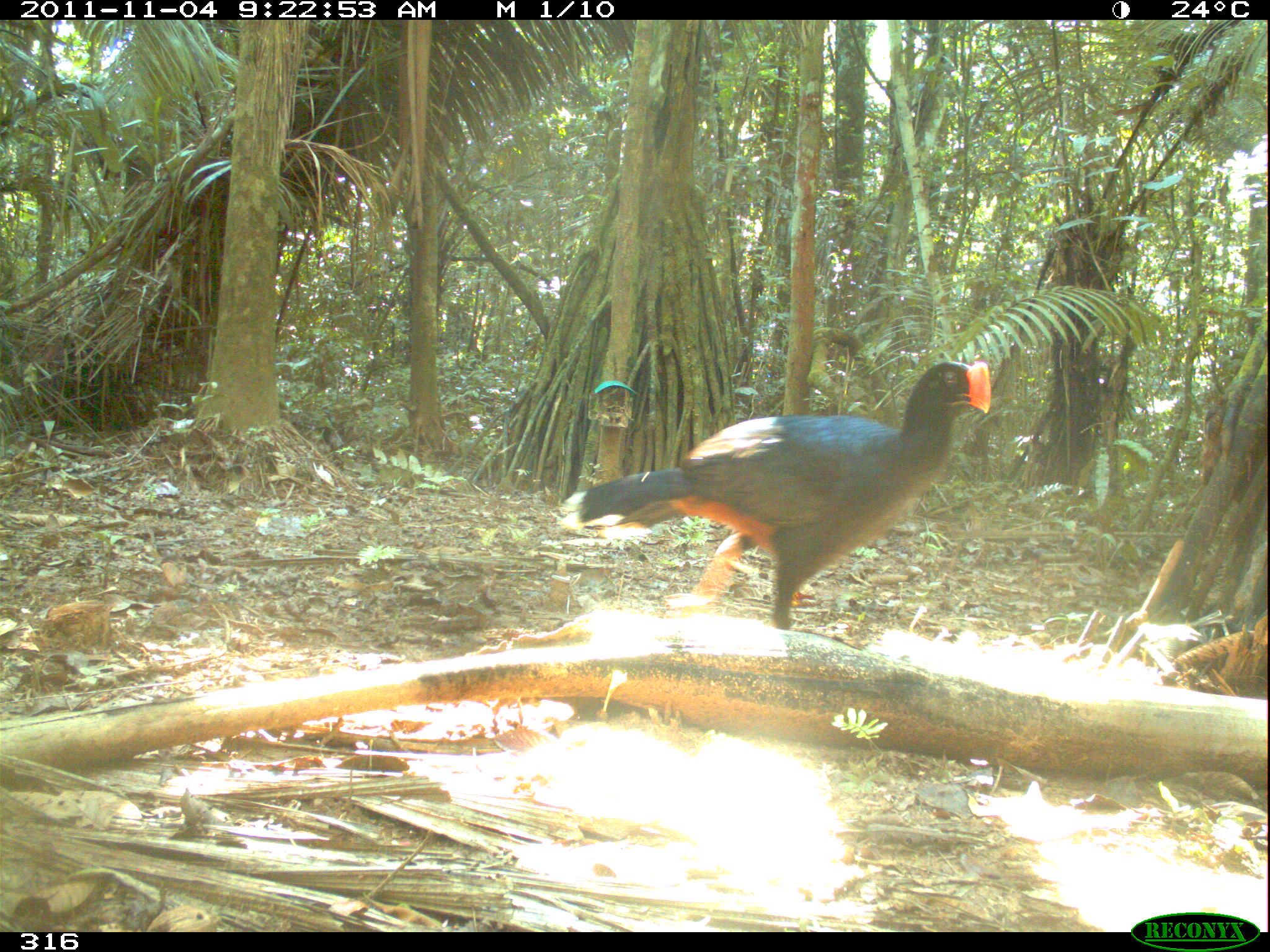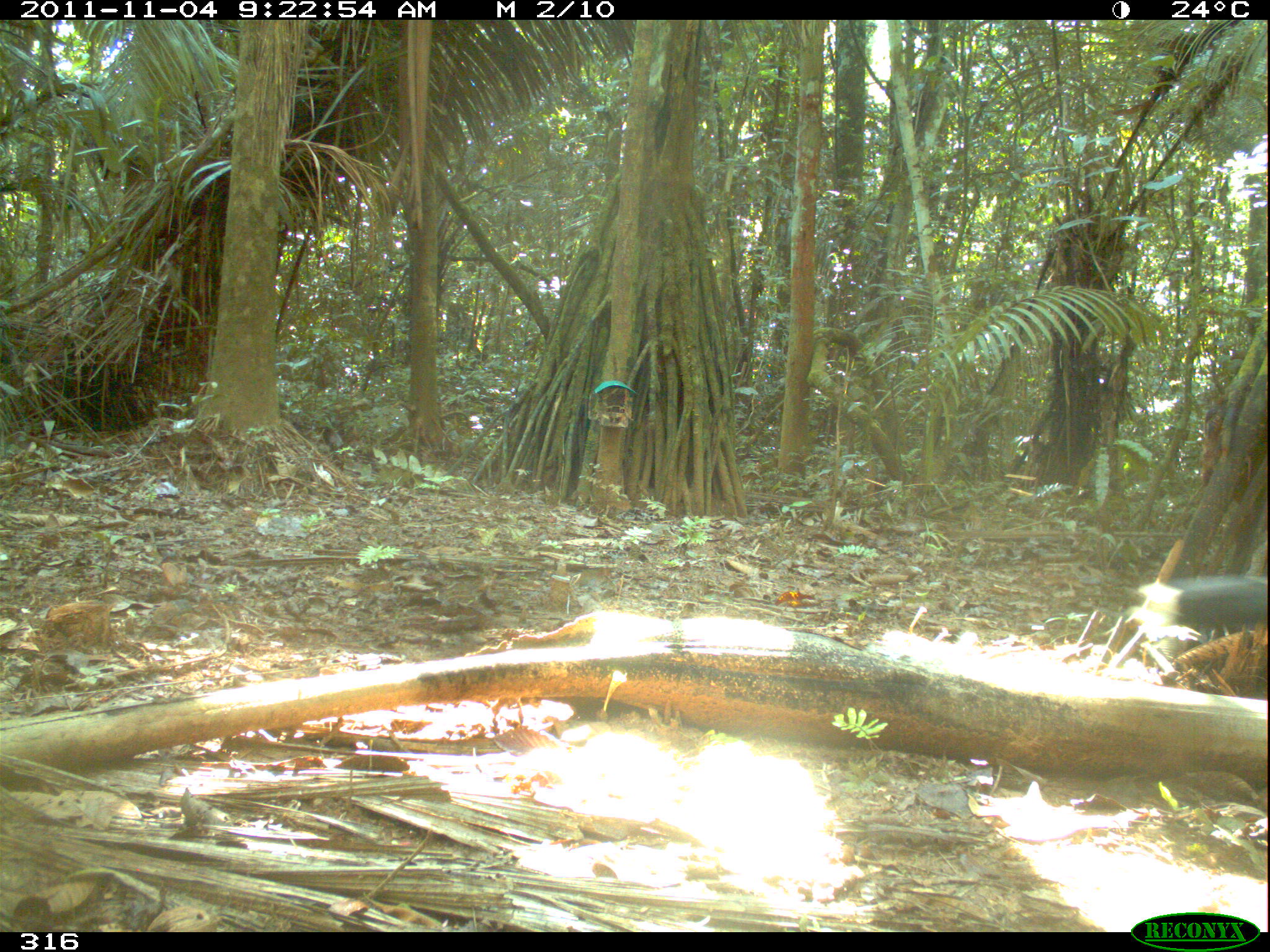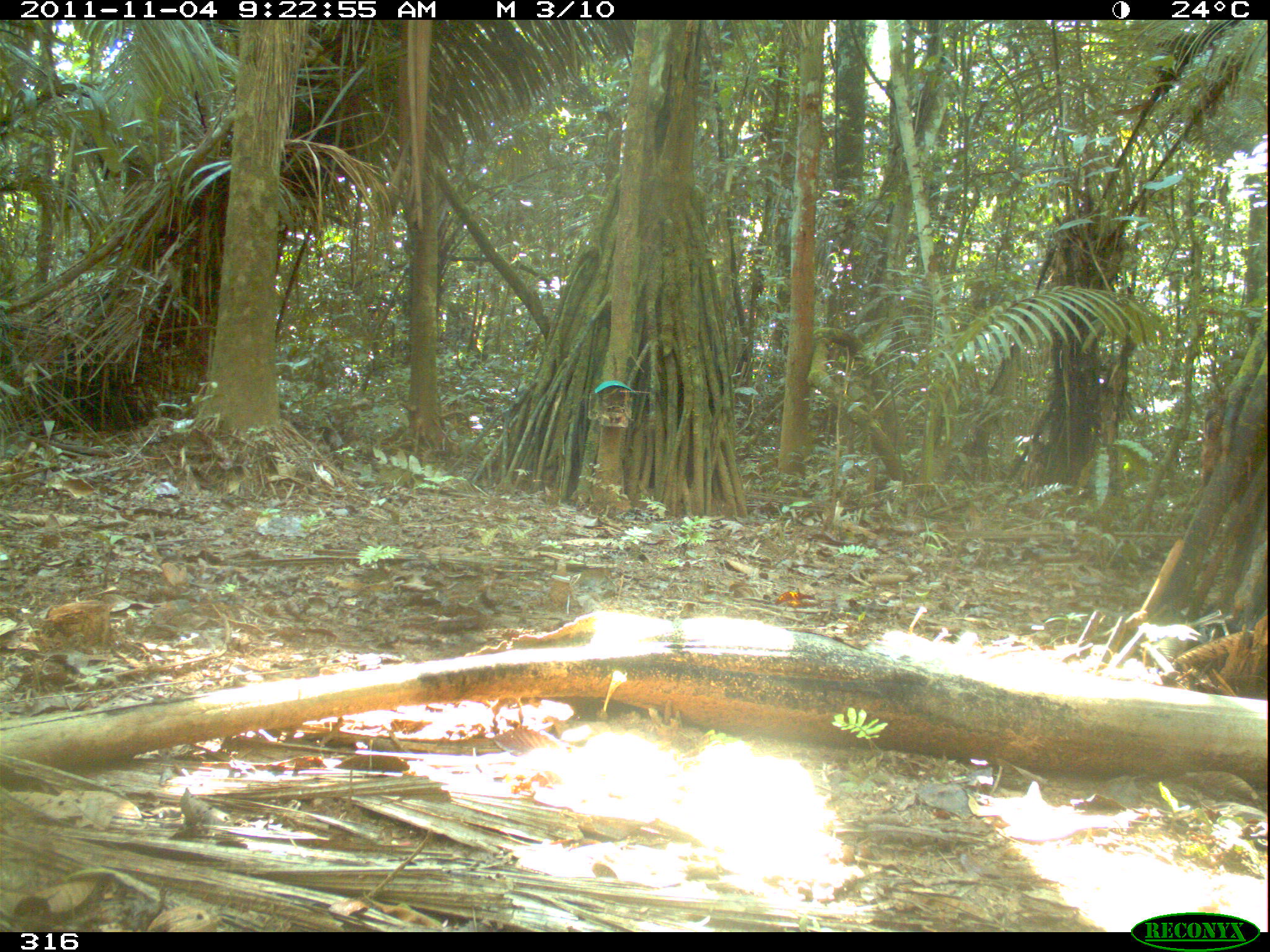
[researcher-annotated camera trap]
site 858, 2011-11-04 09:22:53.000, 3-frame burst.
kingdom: Animalia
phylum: Chordata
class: Aves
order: Galliformes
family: Cracidae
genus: Mitu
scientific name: Mitu tuberosum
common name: razor-billed curassow